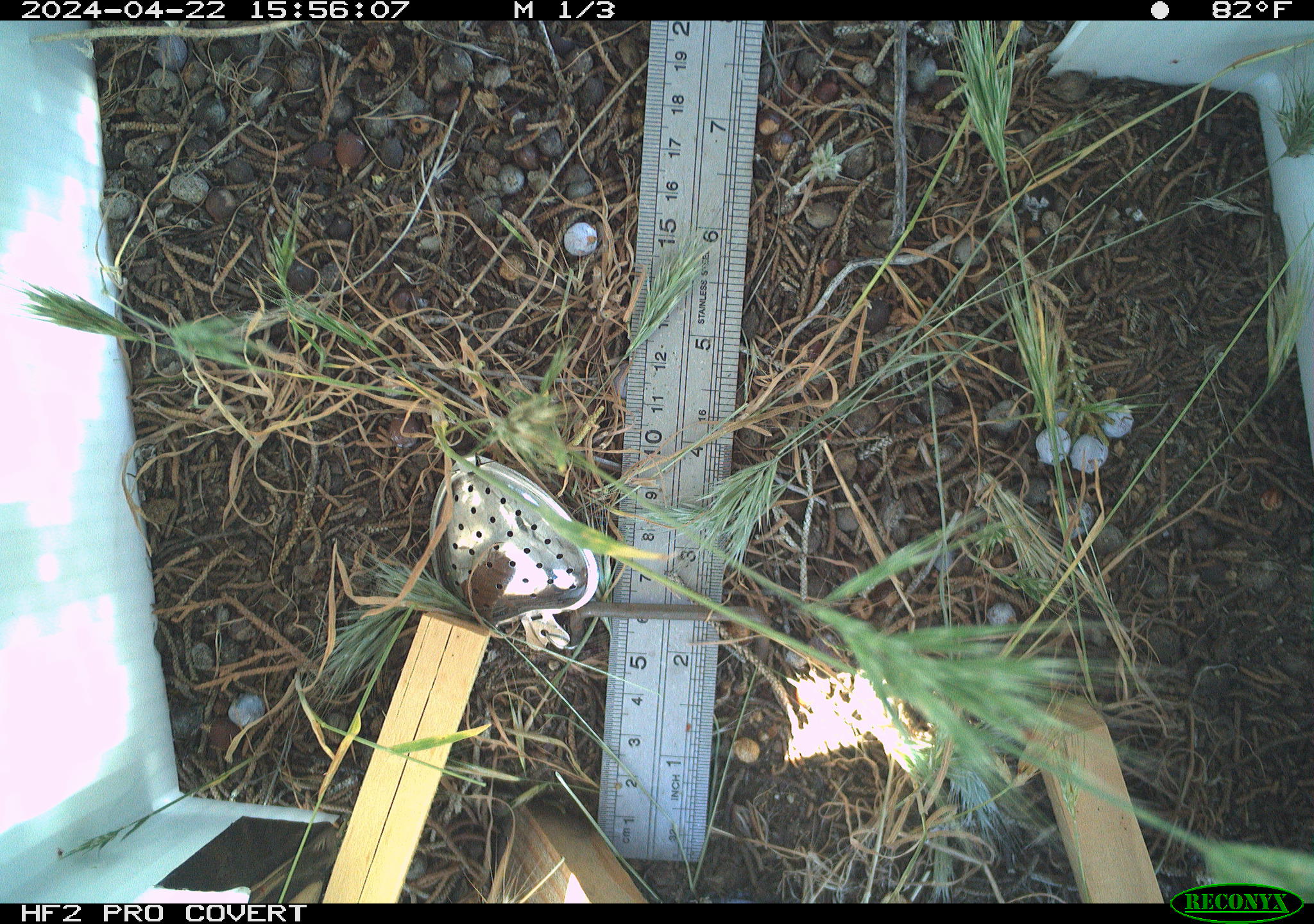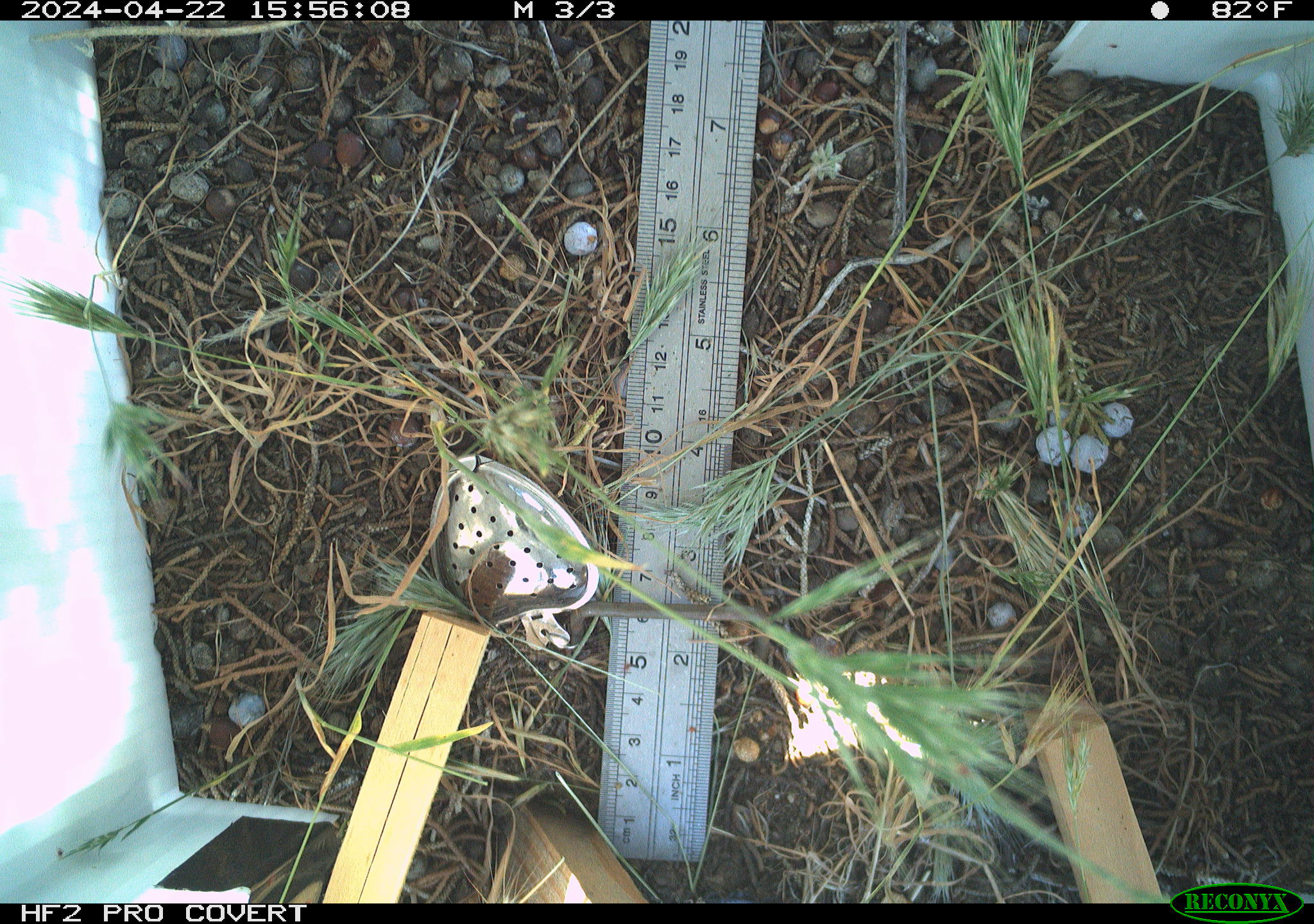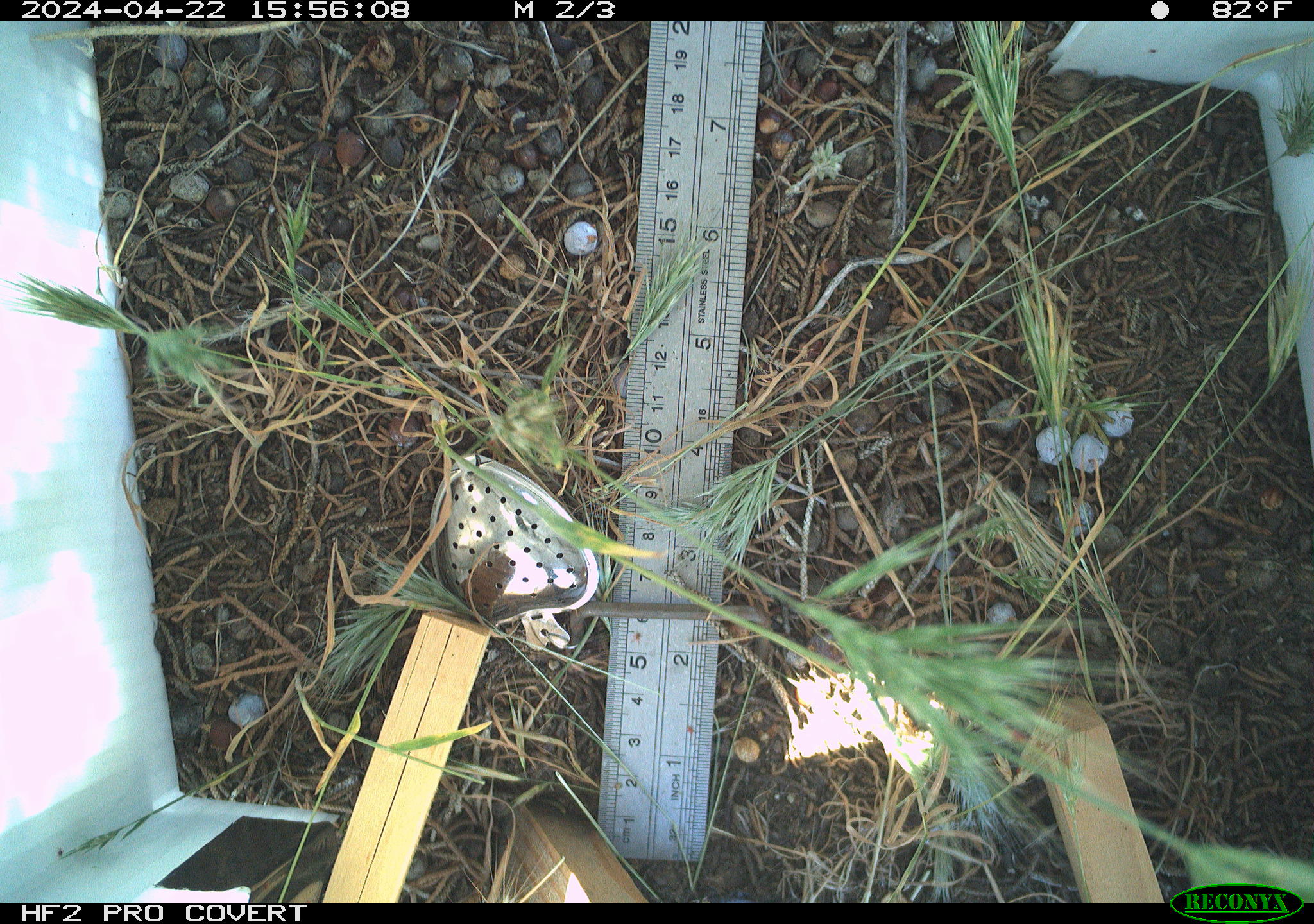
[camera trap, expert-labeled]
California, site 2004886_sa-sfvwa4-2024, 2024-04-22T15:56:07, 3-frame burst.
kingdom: Animalia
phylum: Arthropoda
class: Insecta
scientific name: Insecta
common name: insect